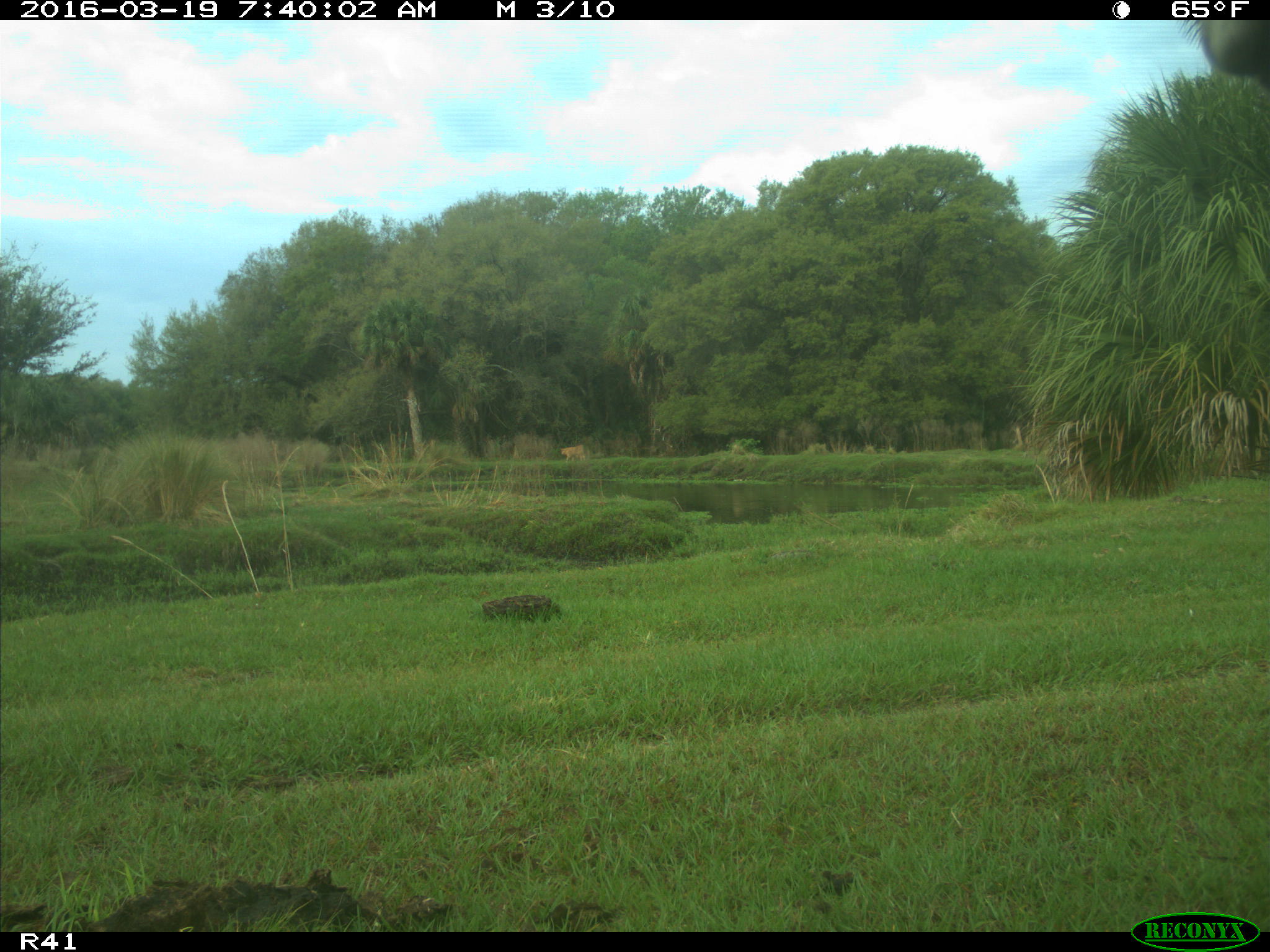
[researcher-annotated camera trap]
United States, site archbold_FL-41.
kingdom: Animalia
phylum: Chordata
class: Mammalia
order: Artiodactyla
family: Bovidae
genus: Bos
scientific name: Bos taurus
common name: domestic cow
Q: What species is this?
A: Bos taurus (domestic cow).